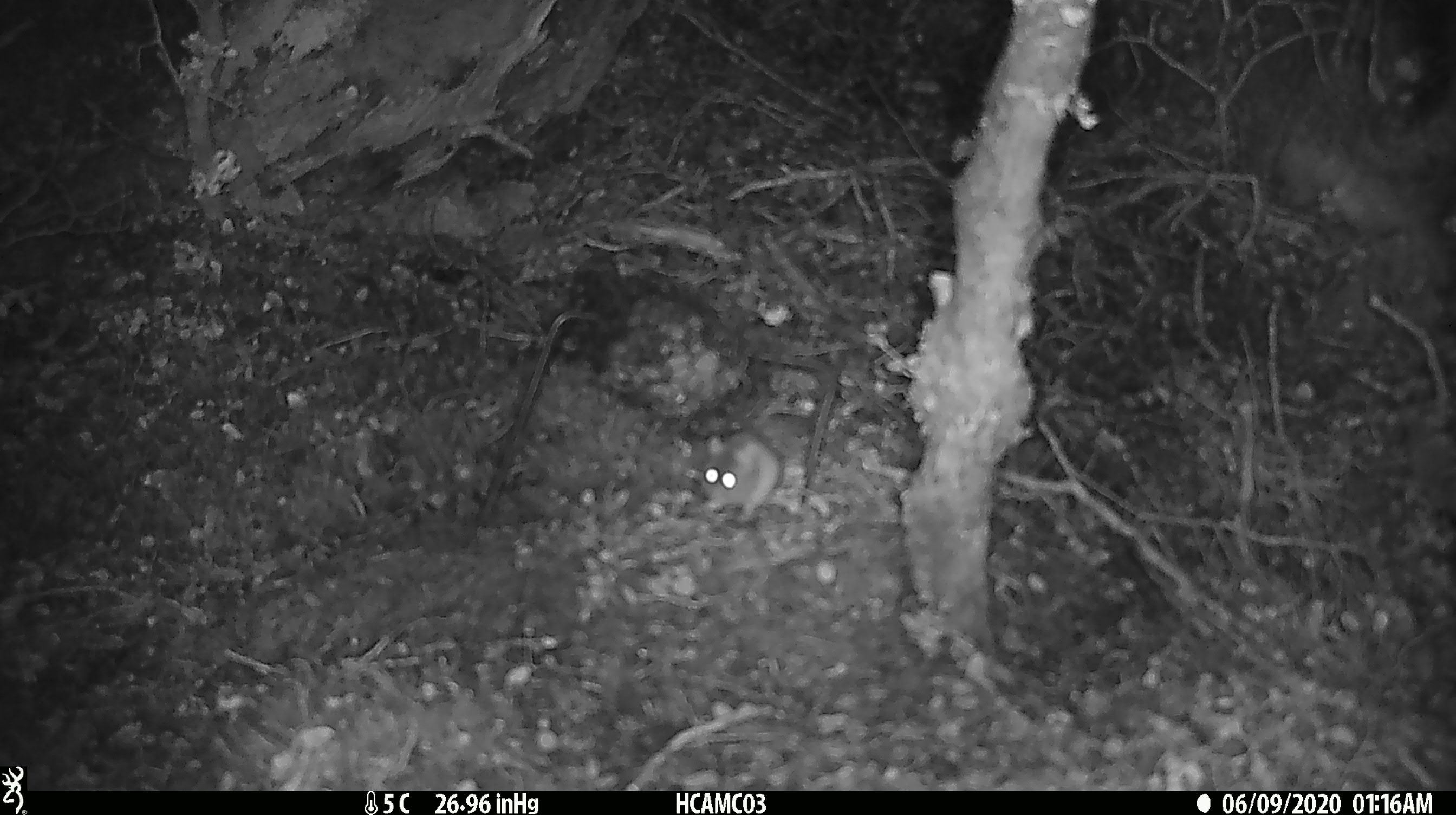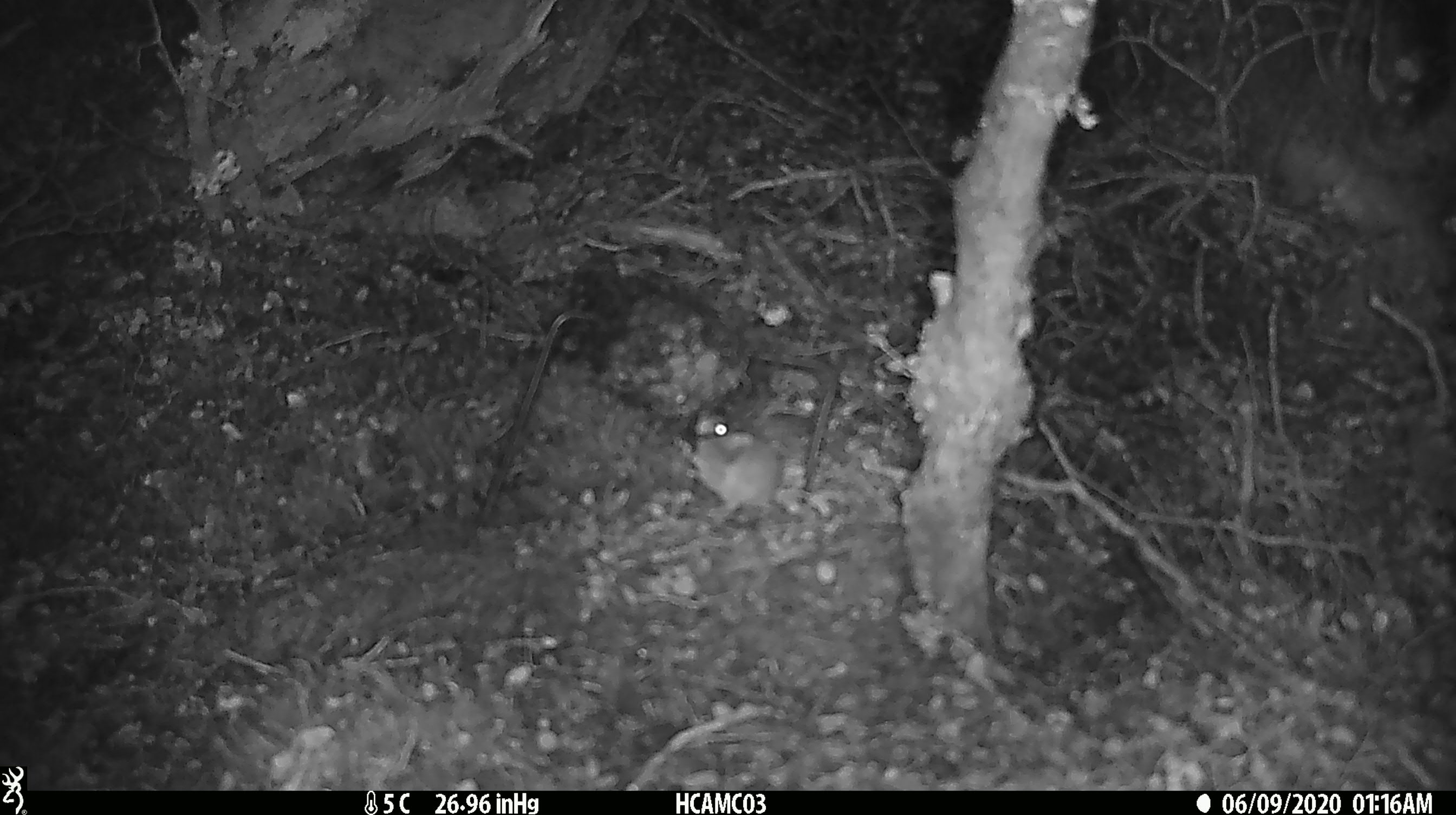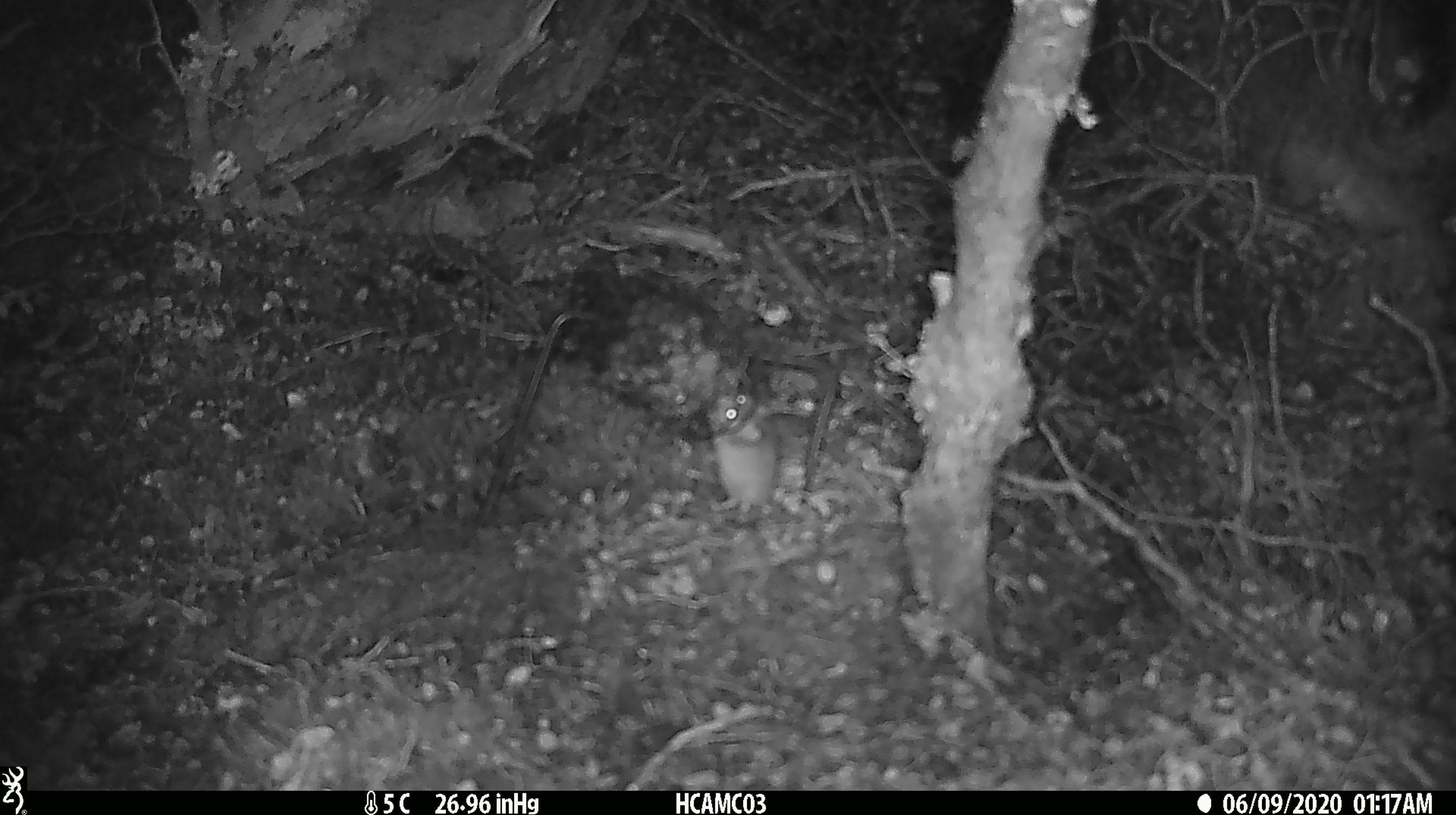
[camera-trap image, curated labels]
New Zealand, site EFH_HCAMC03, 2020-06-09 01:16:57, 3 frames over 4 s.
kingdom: Animalia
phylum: Chordata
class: Mammalia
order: Rodentia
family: Muridae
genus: Mus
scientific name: Mus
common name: mouse